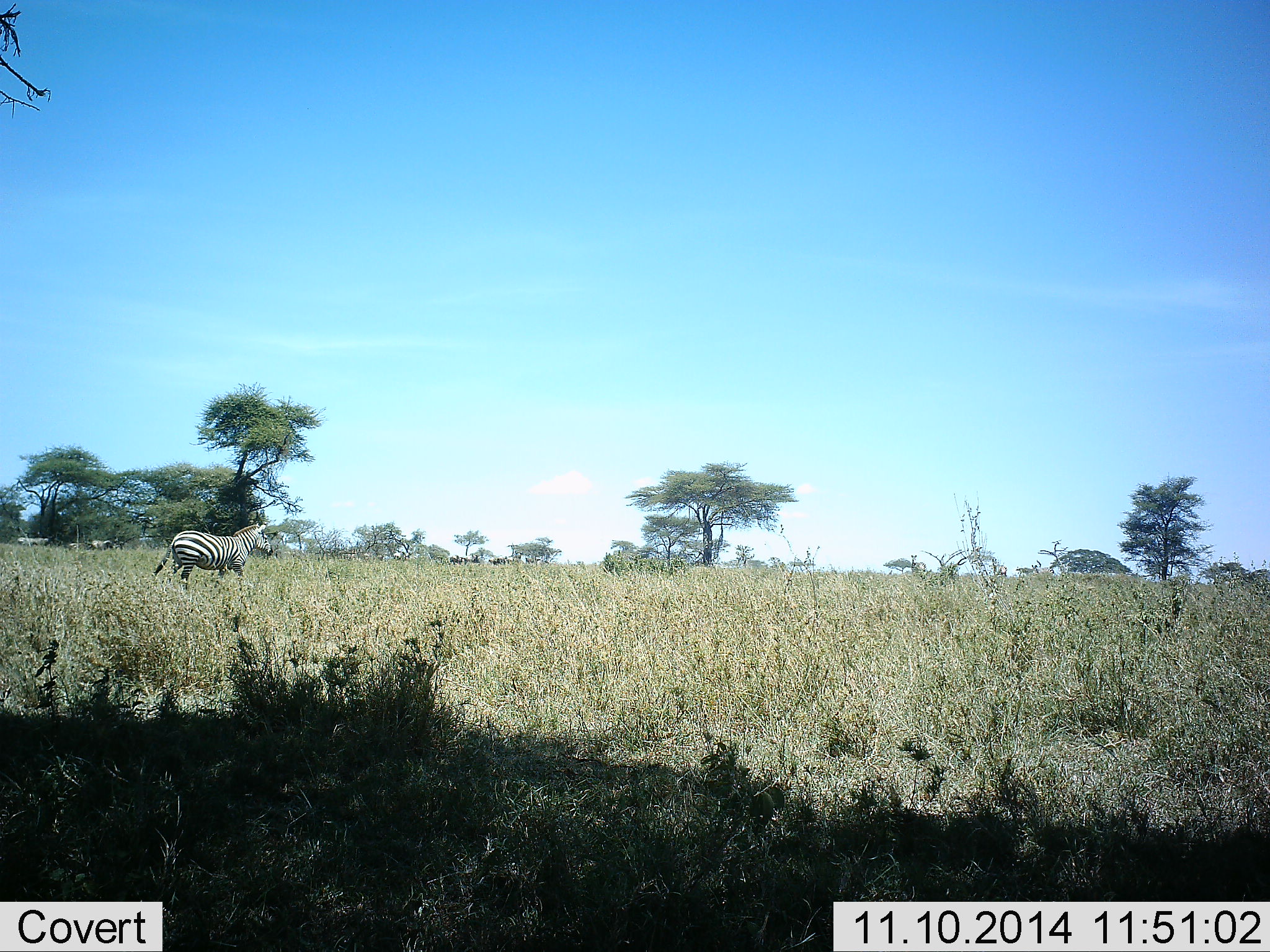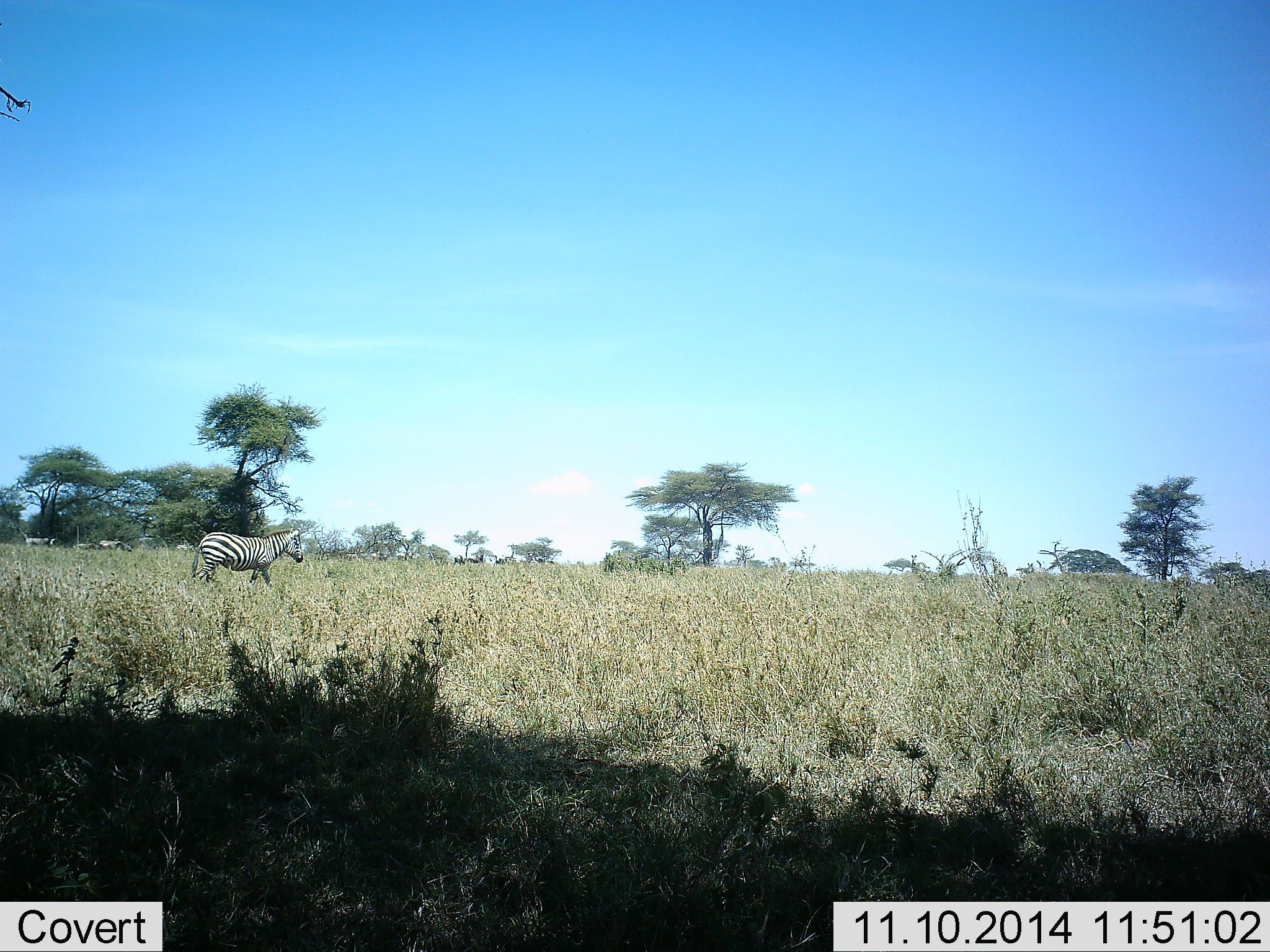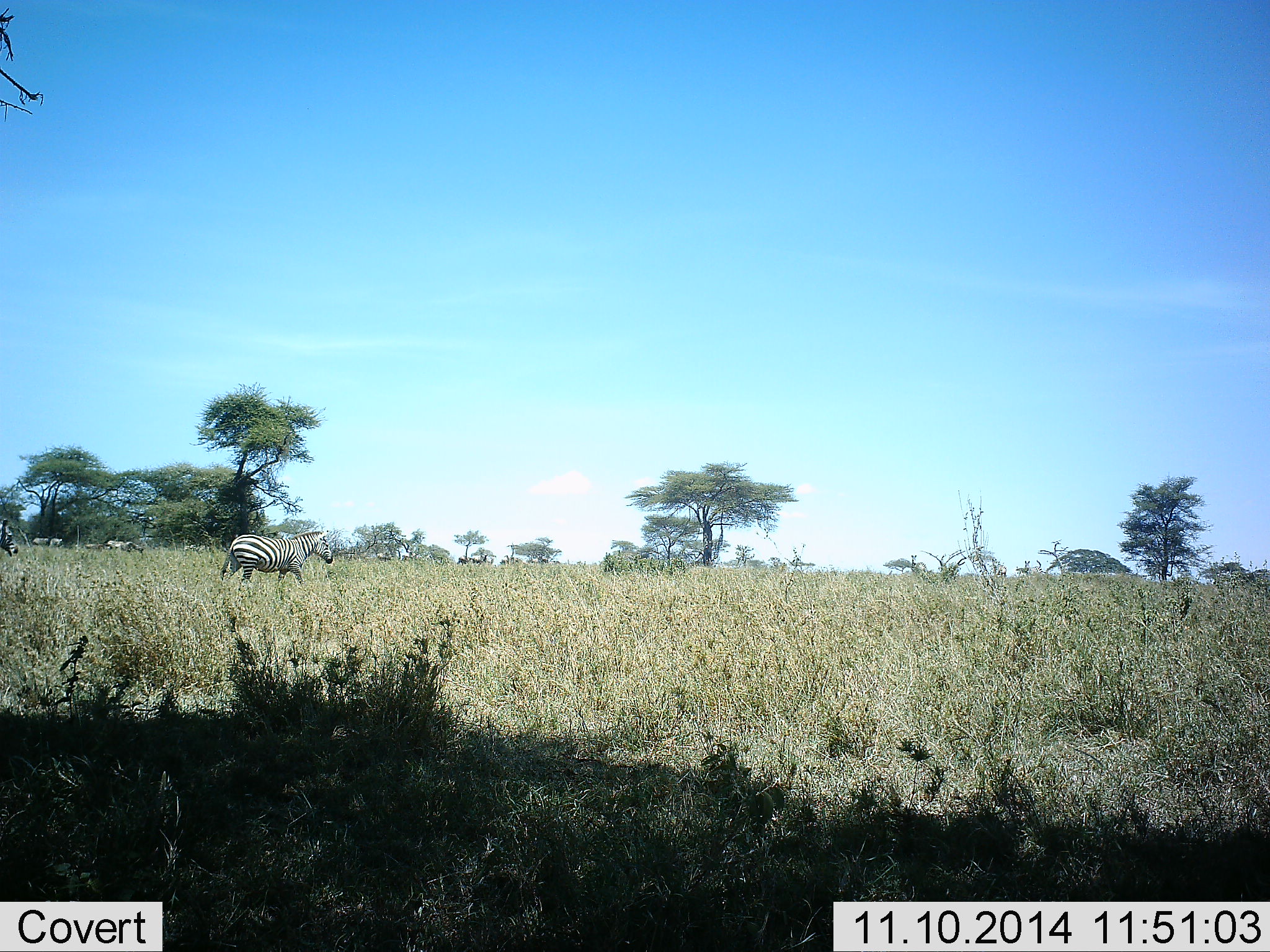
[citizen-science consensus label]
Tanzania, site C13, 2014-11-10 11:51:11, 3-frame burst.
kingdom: Animalia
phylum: Chordata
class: Mammalia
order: Perissodactyla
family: Equidae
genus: Equus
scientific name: Equus quagga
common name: plains zebra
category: zebra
Zebra (plains zebra) (Equus quagga), count 8. Behavior (volunteer vote fractions): standing 0%, resting 0%, moving 100%, interacting 0%. Young present (vote fraction): 0%. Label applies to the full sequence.